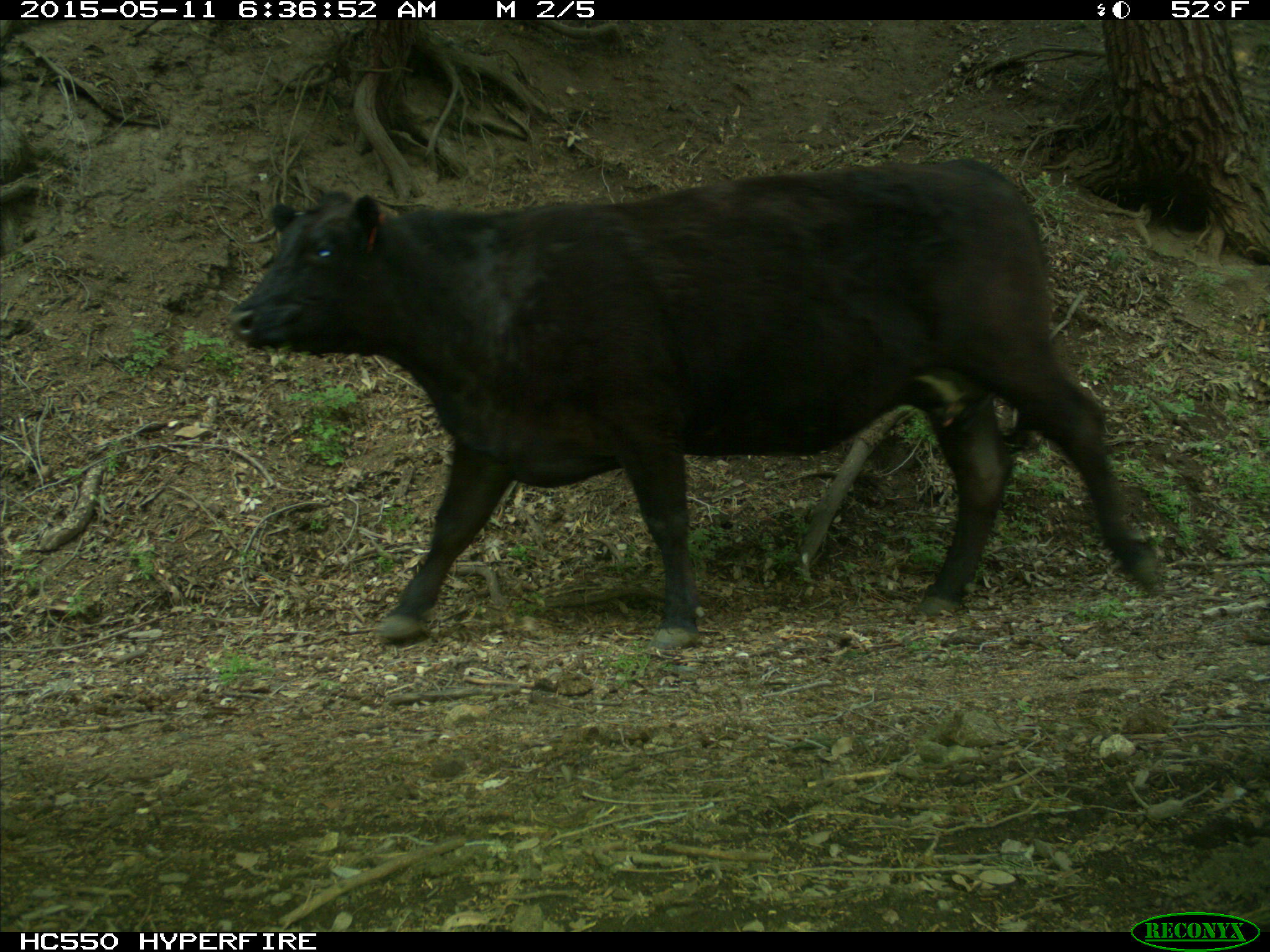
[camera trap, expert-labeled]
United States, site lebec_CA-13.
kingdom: Animalia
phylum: Chordata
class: Mammalia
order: Artiodactyla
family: Bovidae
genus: Bos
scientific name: Bos taurus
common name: domestic cow